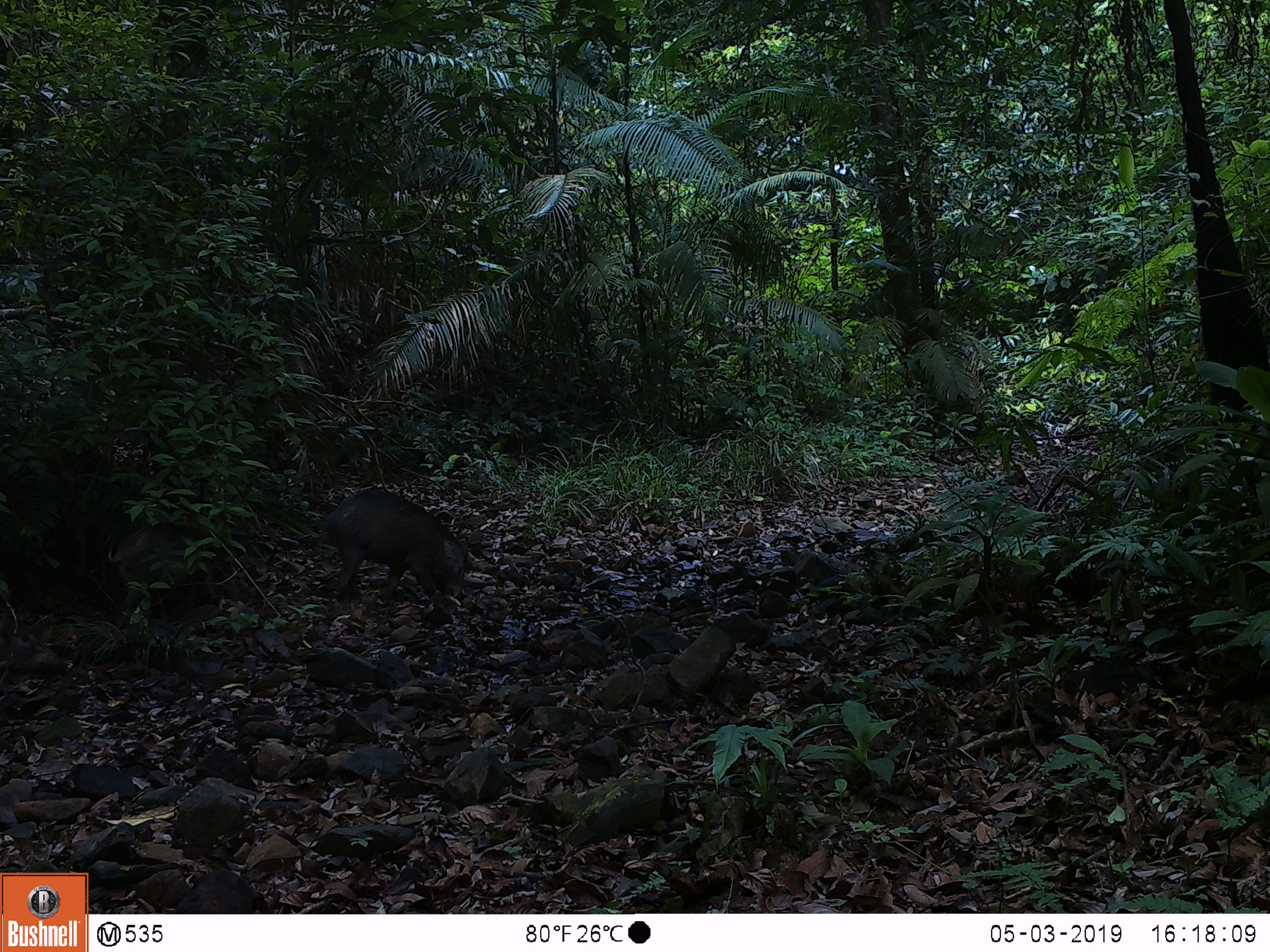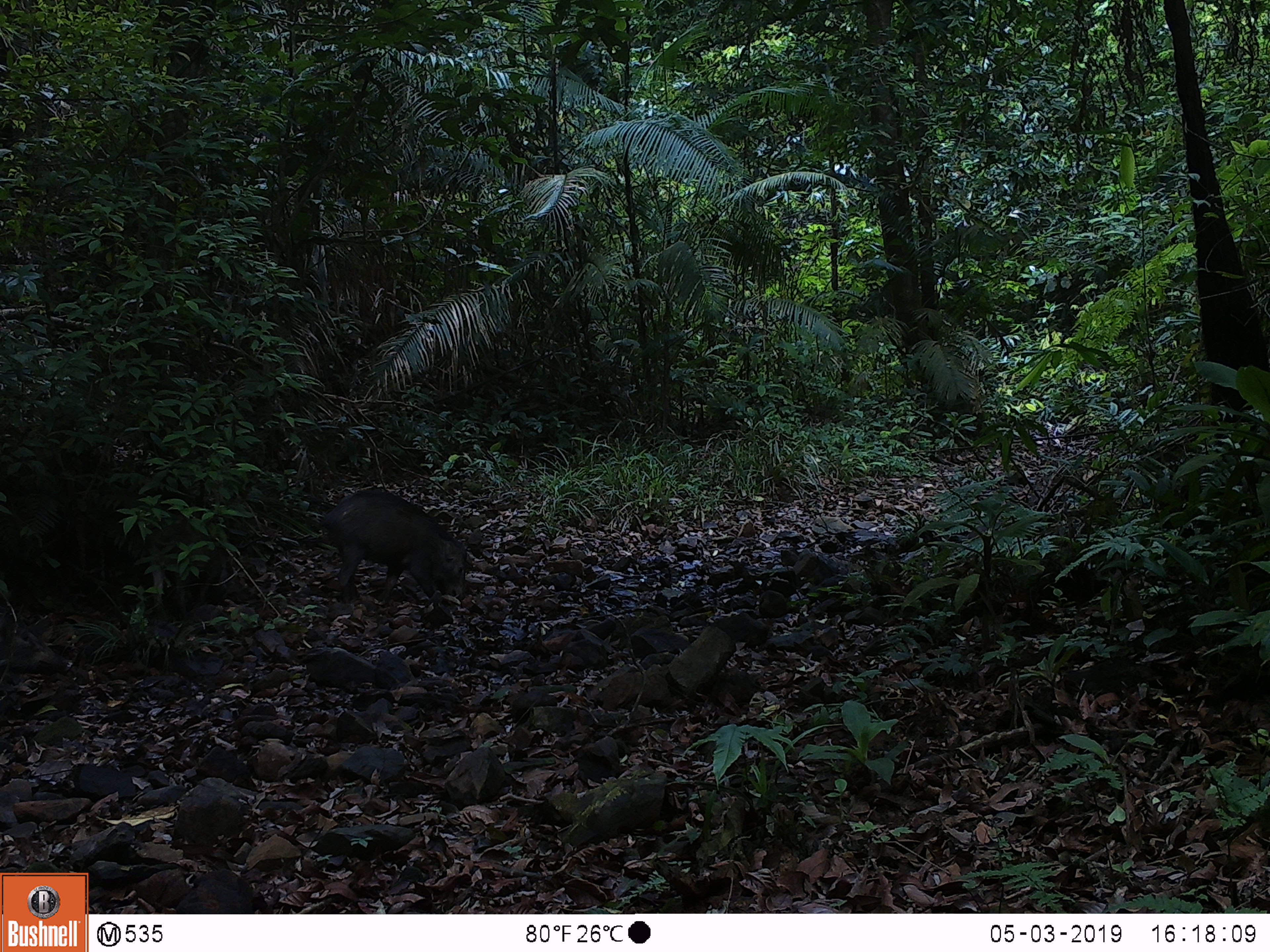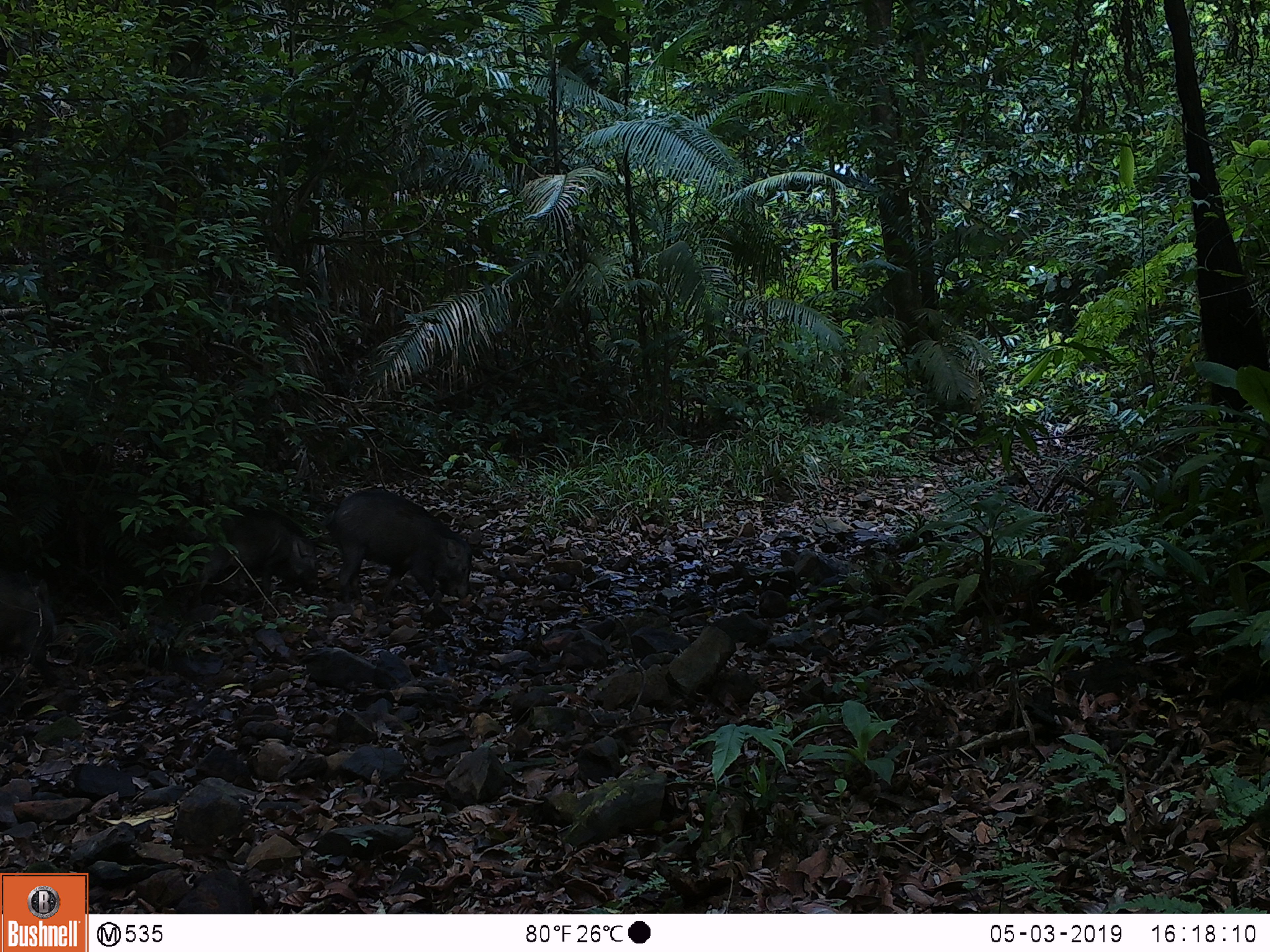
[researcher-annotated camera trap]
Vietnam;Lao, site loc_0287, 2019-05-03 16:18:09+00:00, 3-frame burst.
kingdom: Animalia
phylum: Chordata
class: Mammalia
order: Artiodactyla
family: Suidae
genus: Sus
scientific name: Sus scrofa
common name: eurasian wild pig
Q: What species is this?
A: Eurasian wild pig (Sus scrofa).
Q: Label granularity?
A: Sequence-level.